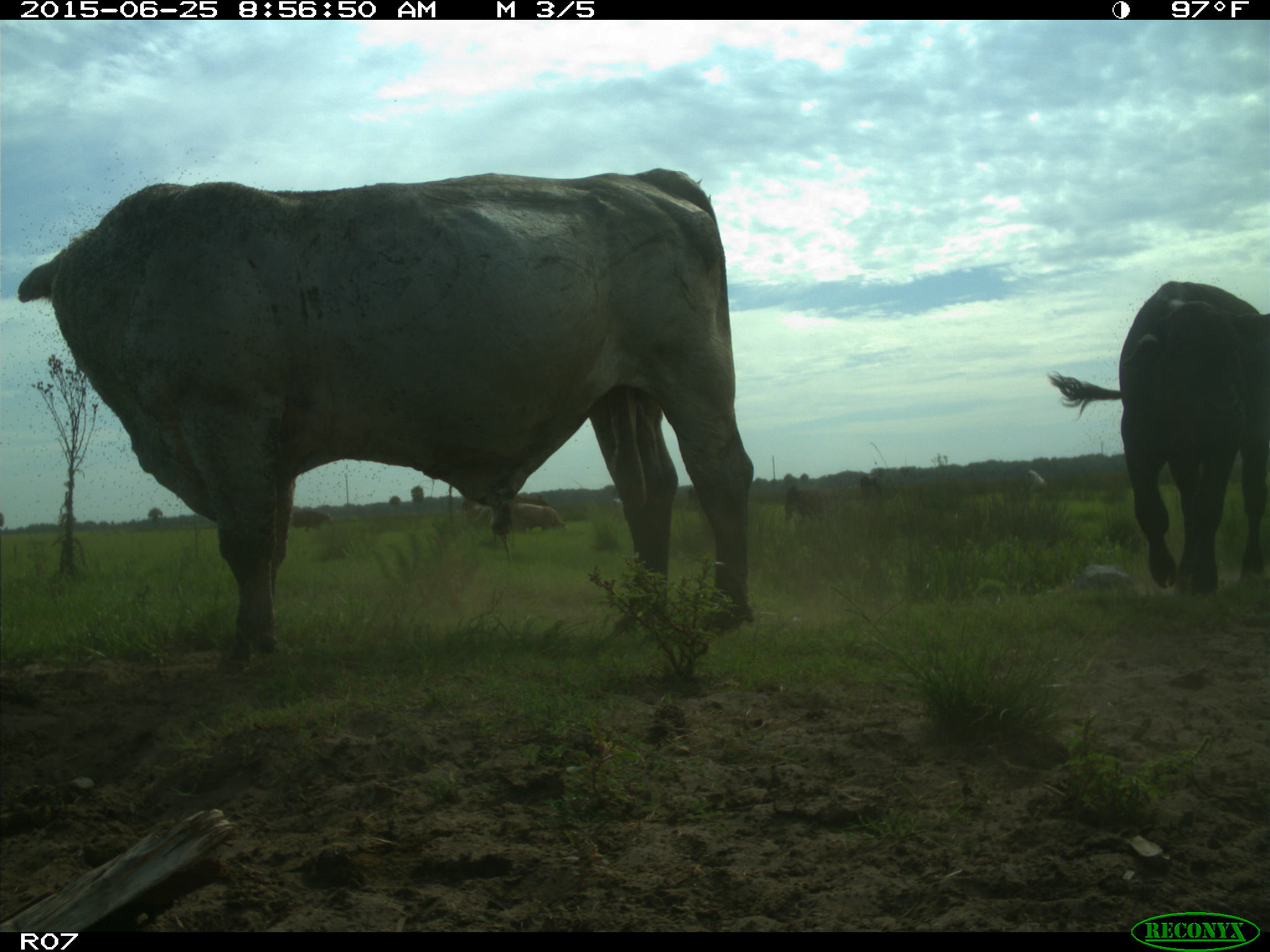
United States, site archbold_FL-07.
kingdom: Animalia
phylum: Chordata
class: Mammalia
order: Artiodactyla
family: Bovidae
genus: Bos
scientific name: Bos taurus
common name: domestic cow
Bos taurus (domestic cow).